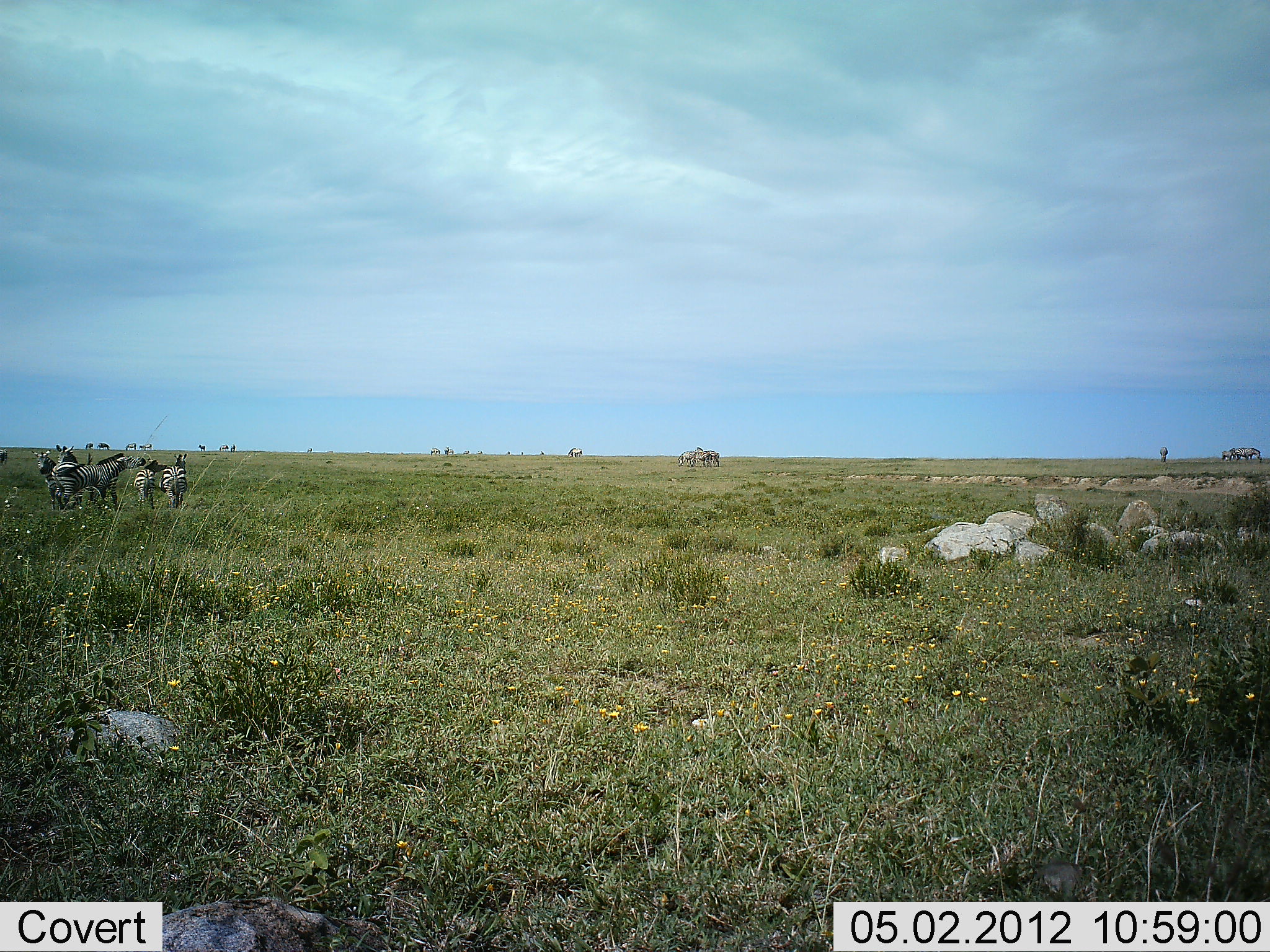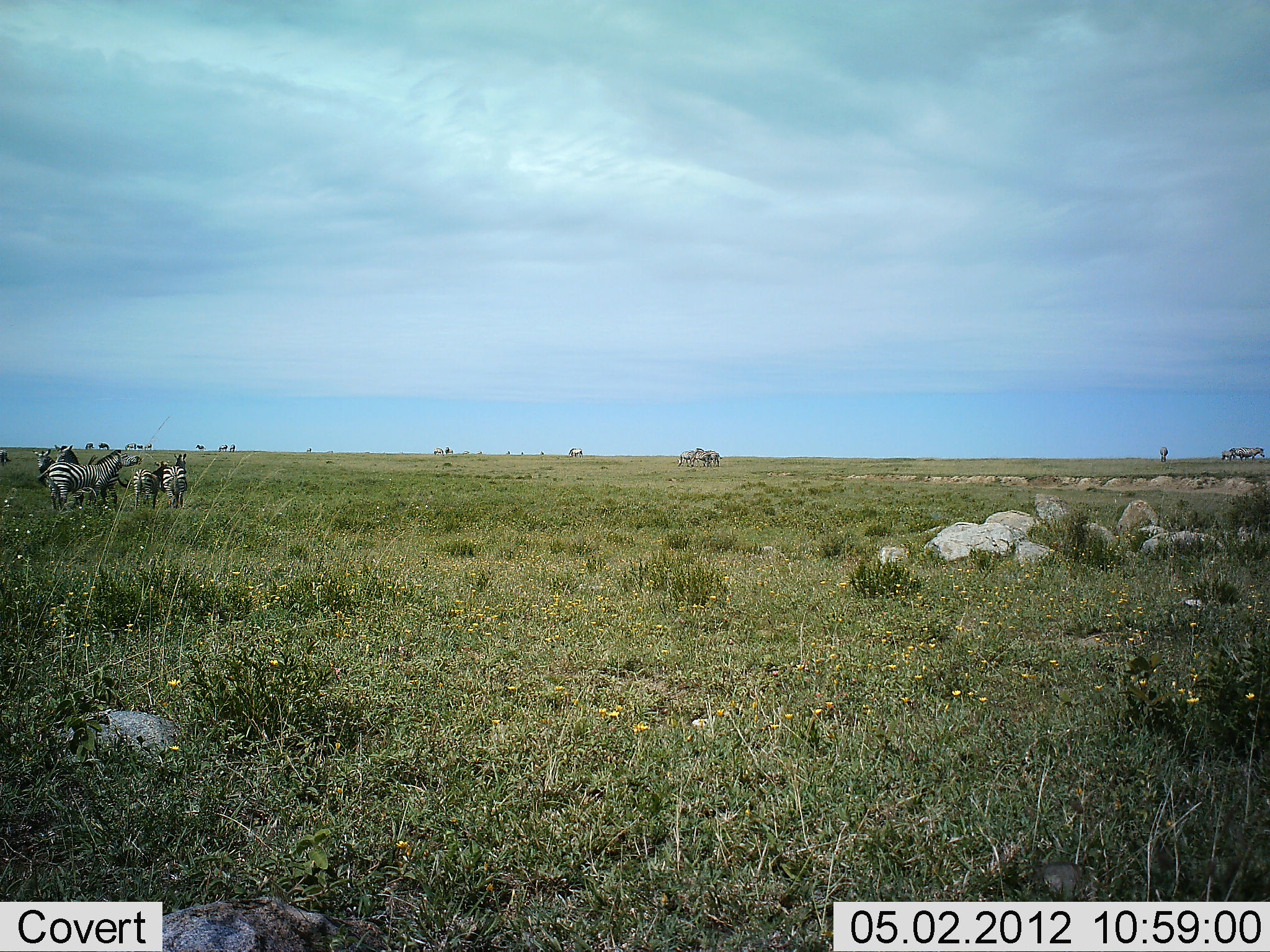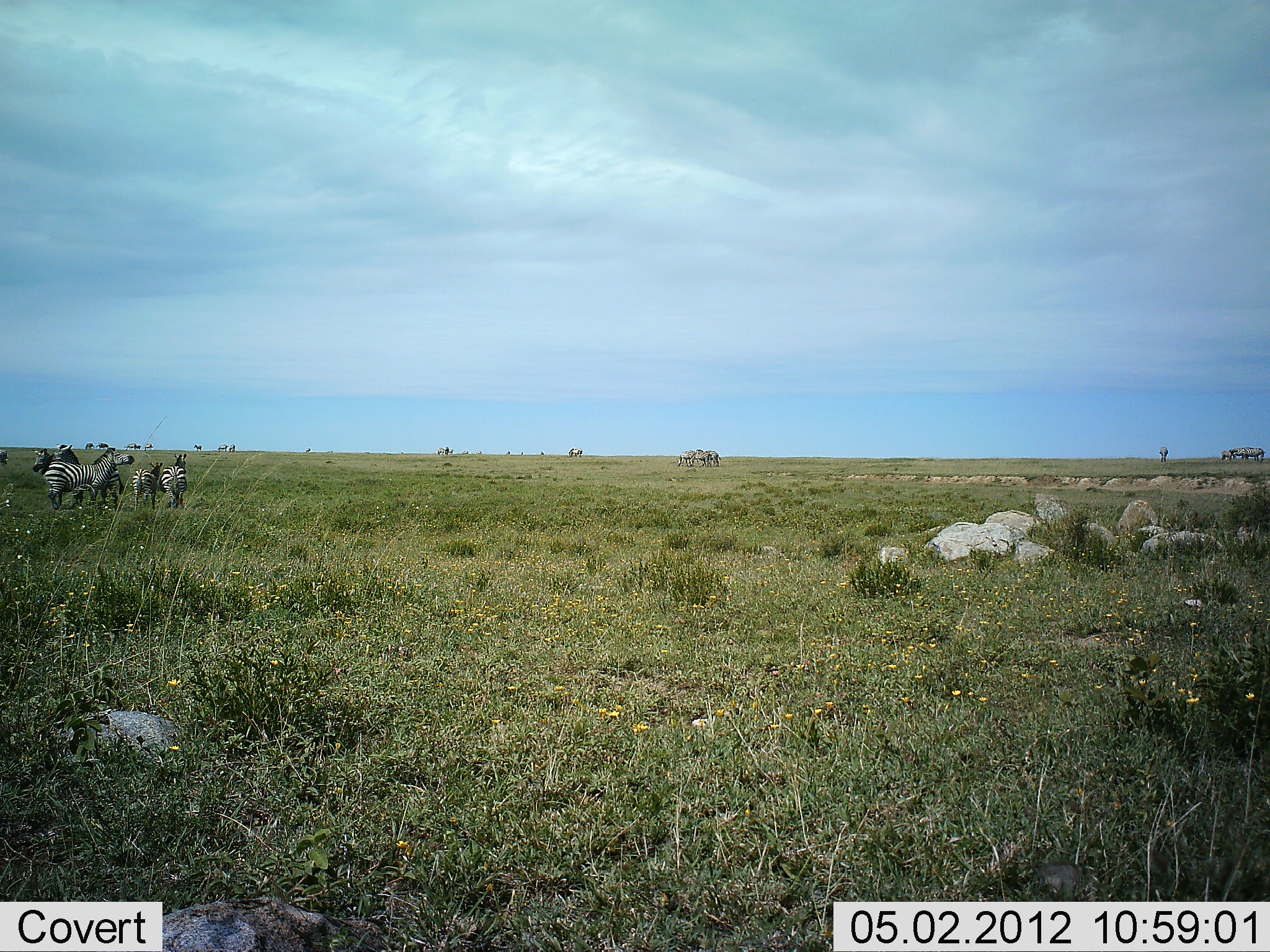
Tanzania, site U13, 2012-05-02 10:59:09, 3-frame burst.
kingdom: Animalia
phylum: Chordata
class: Mammalia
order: Perissodactyla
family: Equidae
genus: Equus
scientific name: Equus quagga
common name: plains zebra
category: zebra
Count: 5.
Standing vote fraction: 100%.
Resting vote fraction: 7%.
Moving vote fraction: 13%.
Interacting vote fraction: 17%.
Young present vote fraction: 3%.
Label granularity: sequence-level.